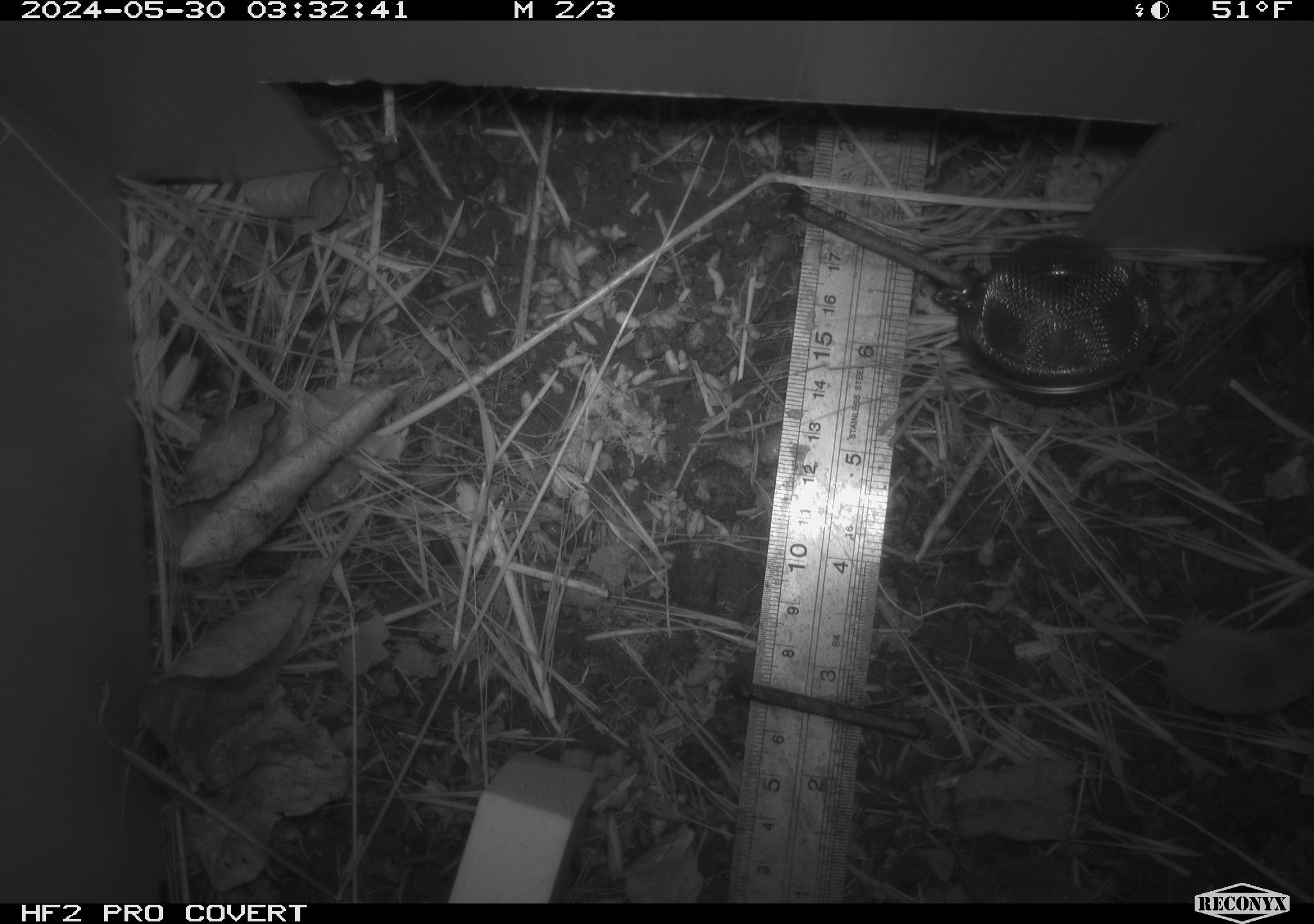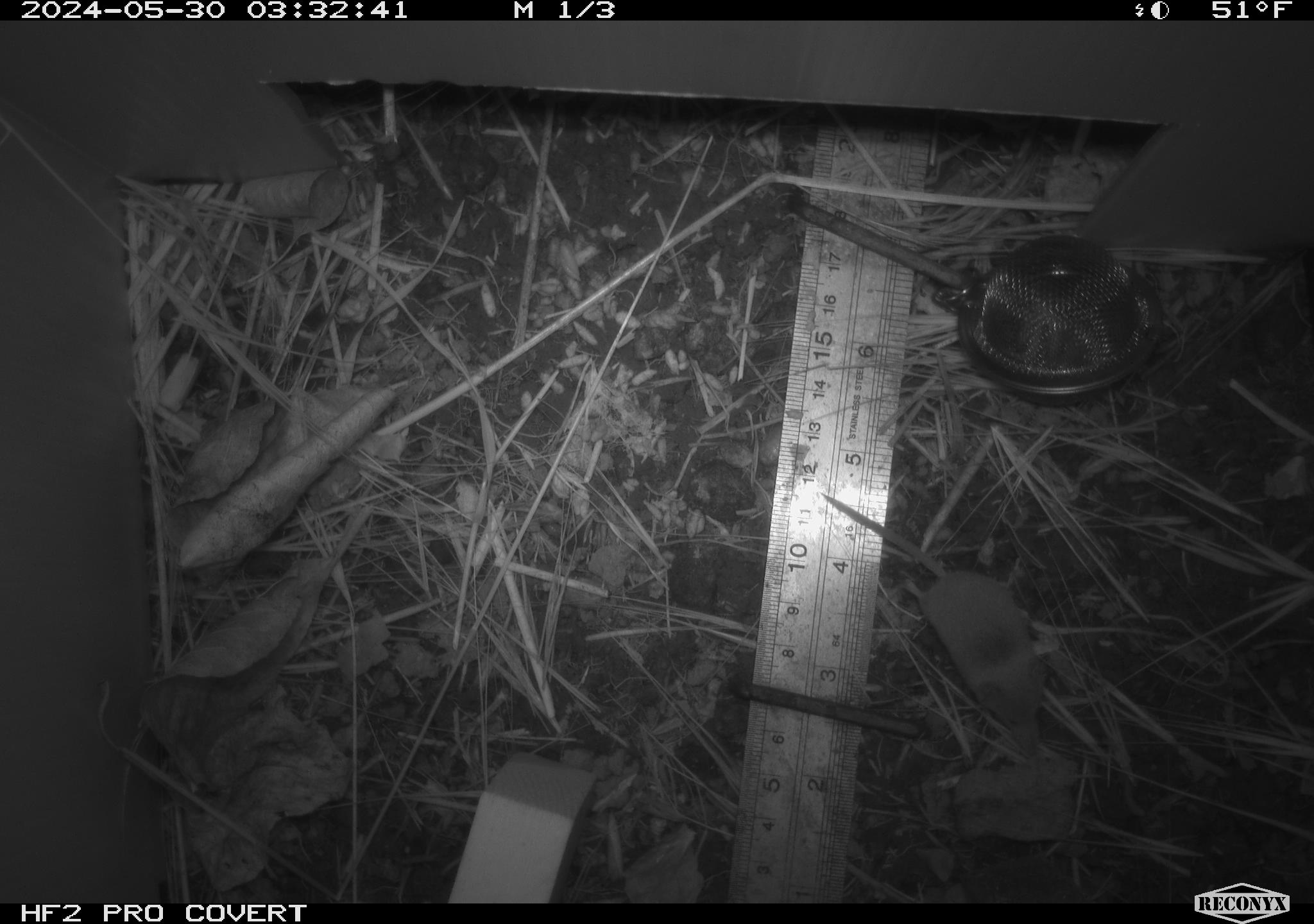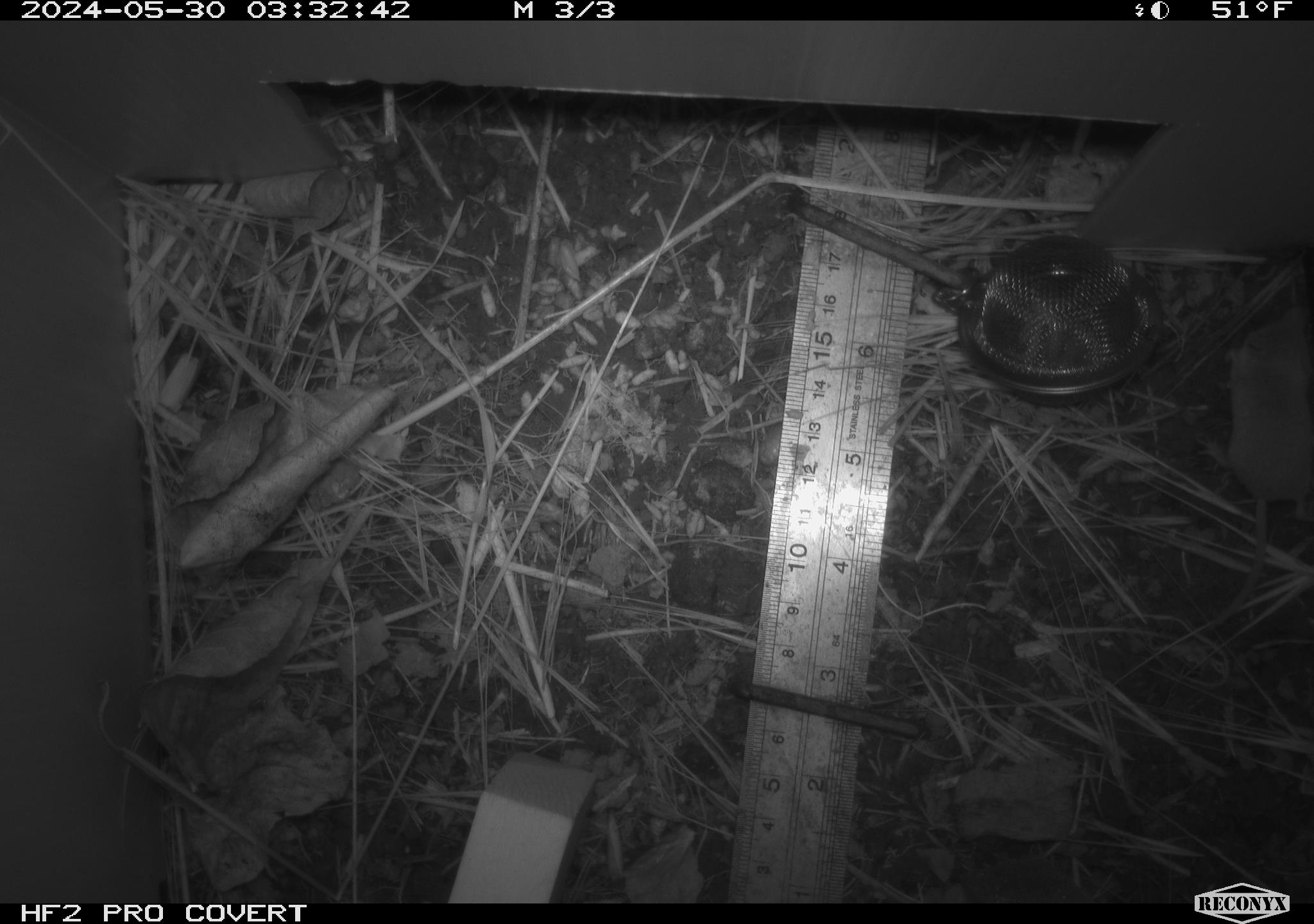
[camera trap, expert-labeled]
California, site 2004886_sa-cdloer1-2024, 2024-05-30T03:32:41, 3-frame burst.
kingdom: Animalia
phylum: Chordata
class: Mammalia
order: Eulipotyphla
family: Soricidae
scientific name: Soricidae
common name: shrews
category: soricidae family